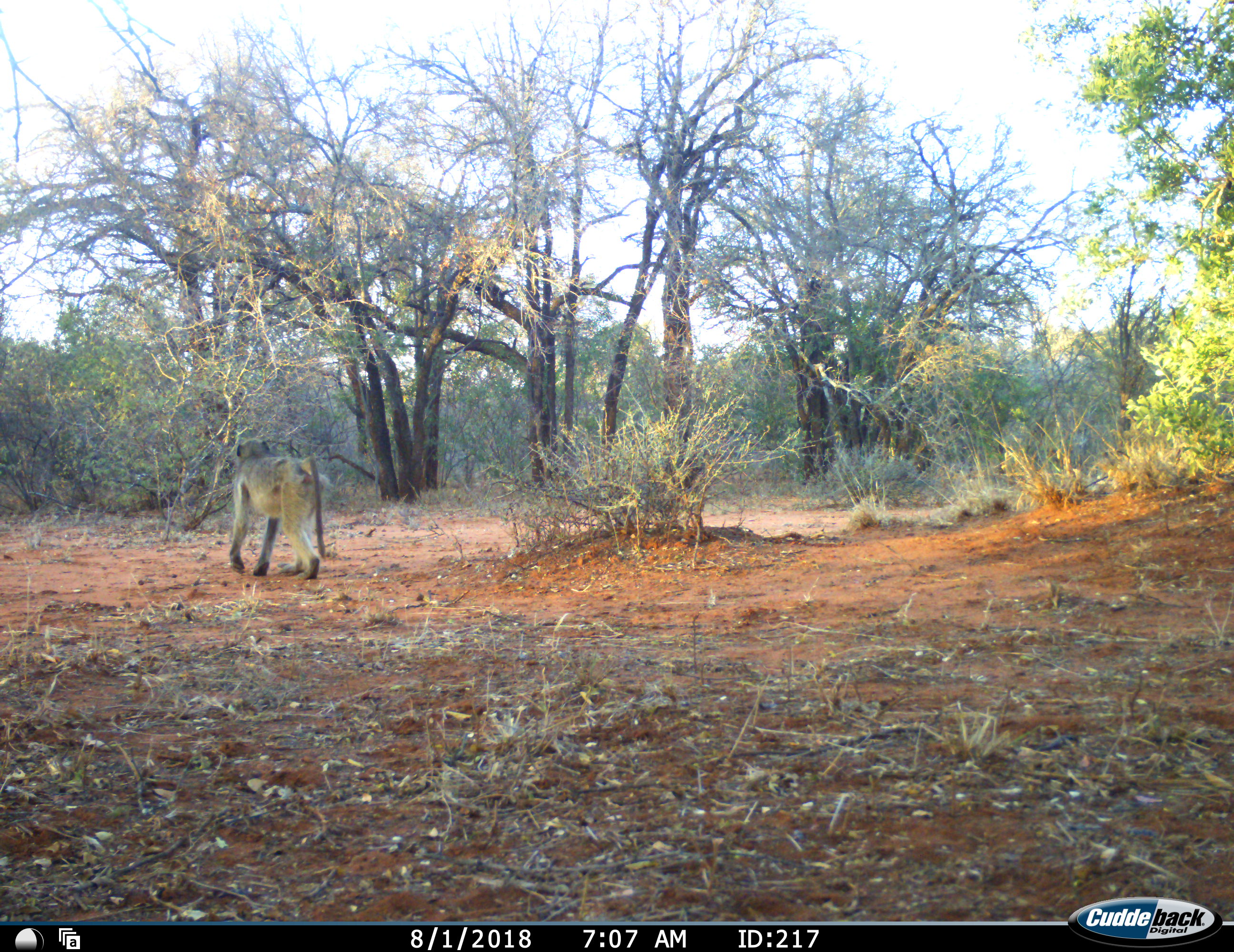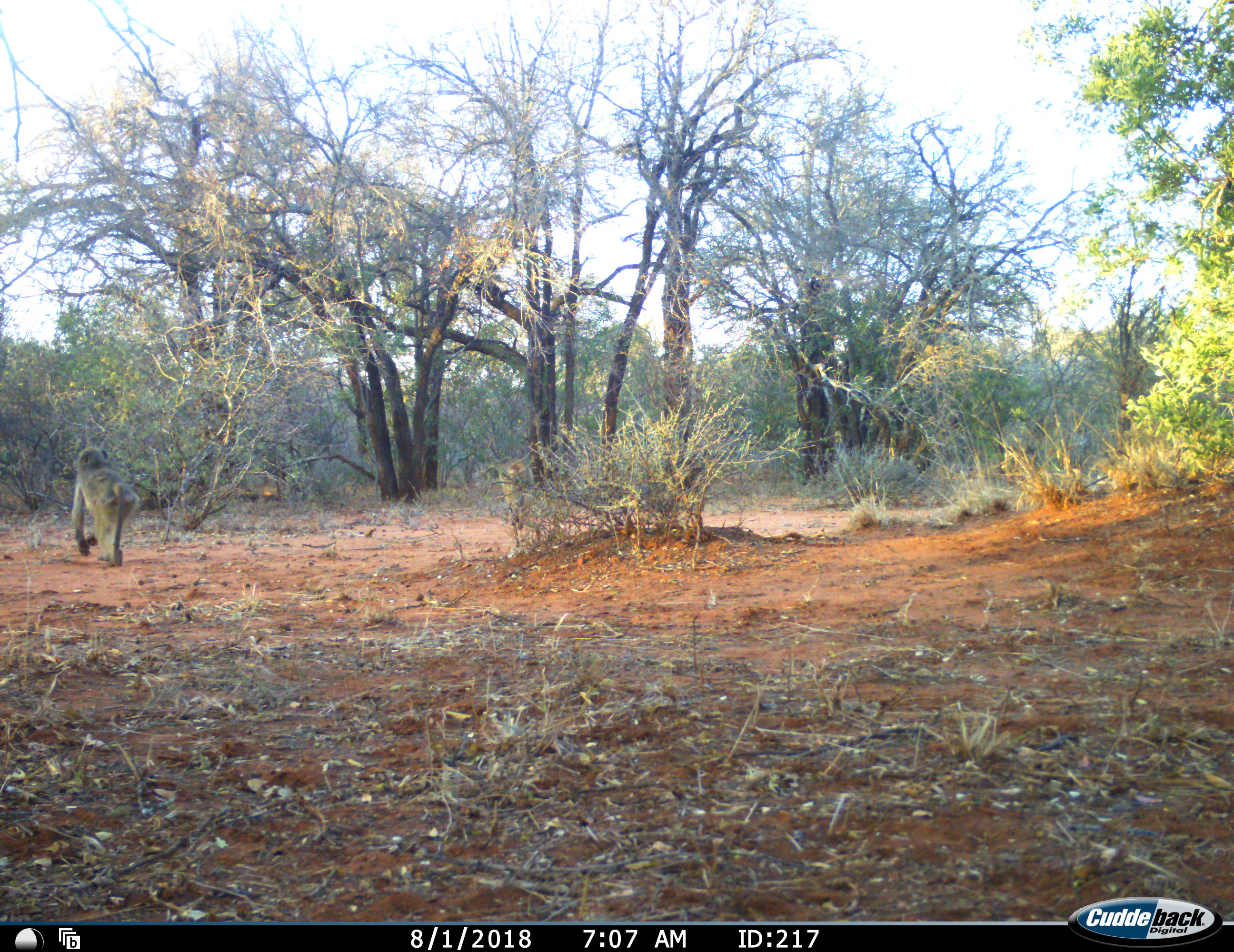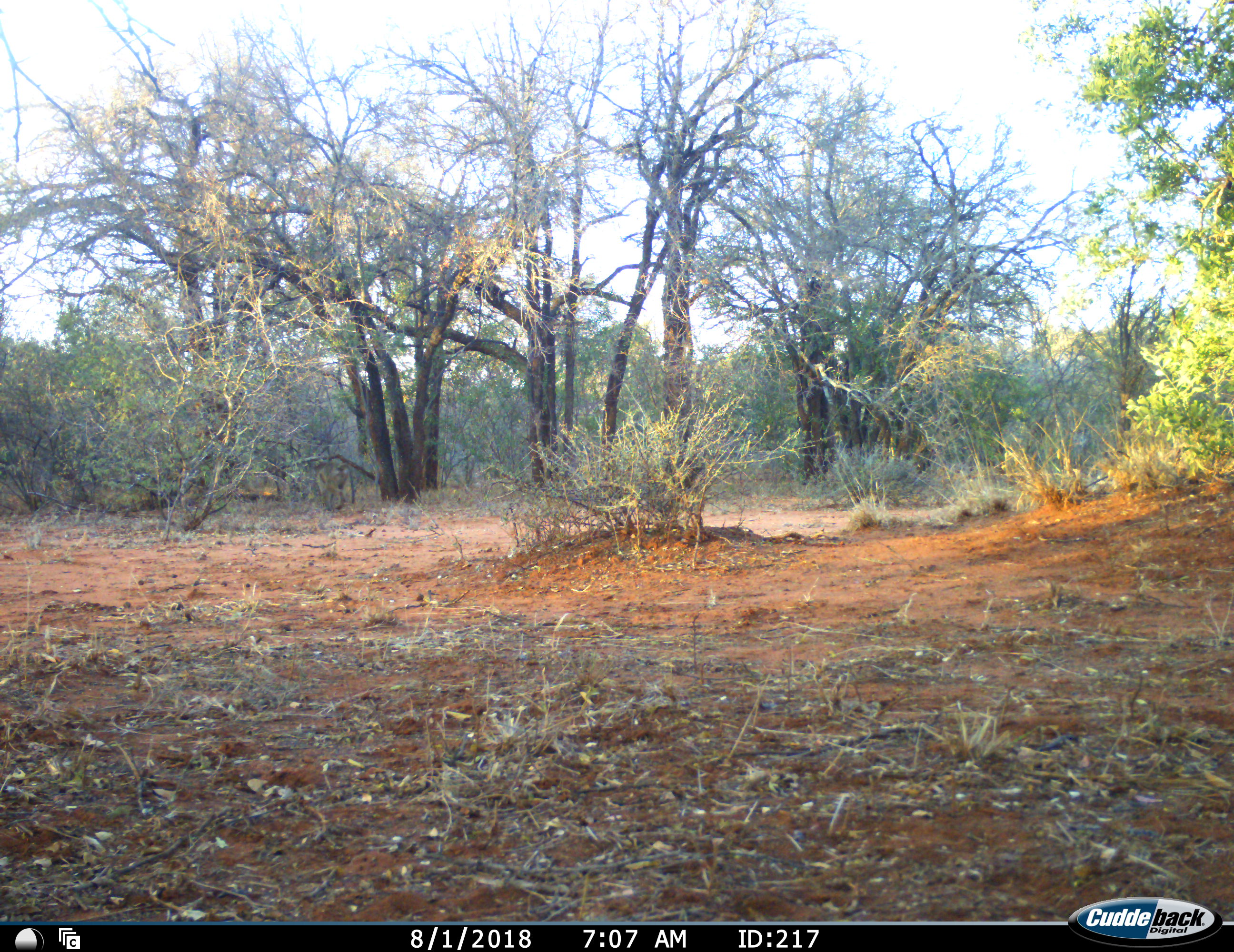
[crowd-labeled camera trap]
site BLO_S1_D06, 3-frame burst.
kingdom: Animalia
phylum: Chordata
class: Mammalia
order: Primates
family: Cercopithecidae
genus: Papio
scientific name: Papio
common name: baboon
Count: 2.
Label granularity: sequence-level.